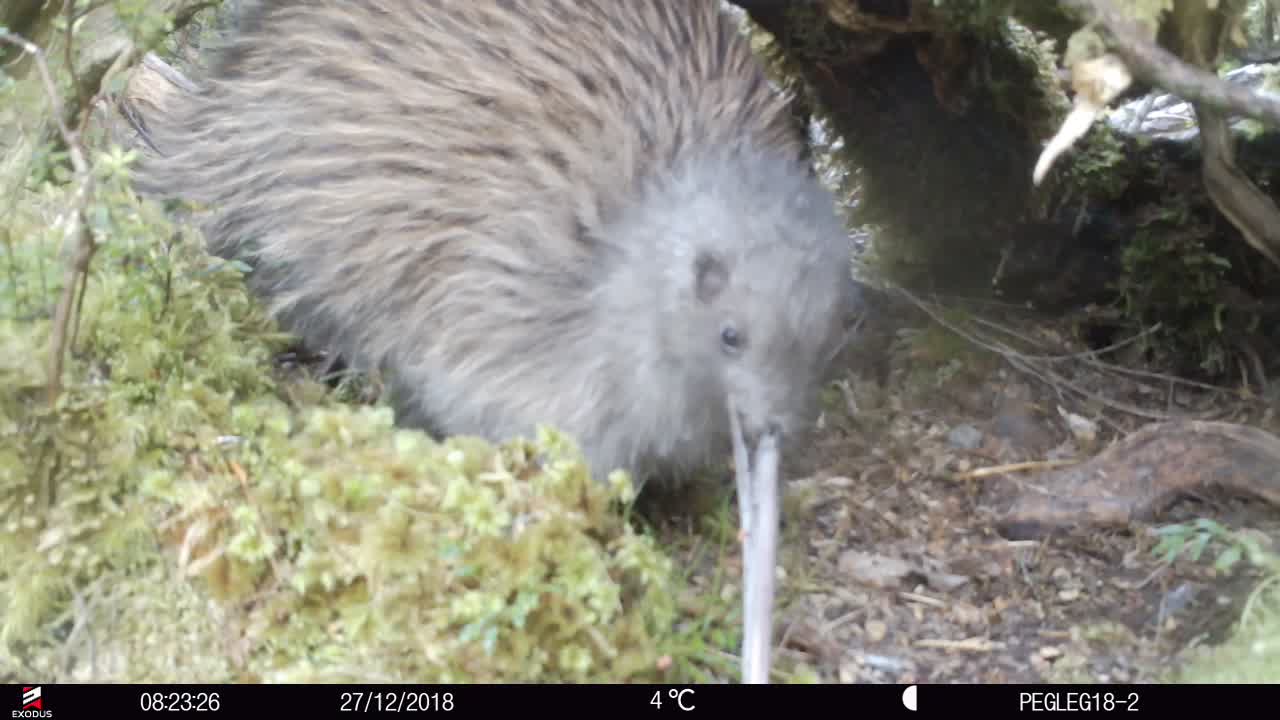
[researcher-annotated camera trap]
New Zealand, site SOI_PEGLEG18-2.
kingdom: Animalia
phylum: Chordata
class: Aves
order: Apterygiformes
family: Apterygidae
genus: Apteryx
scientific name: Apteryx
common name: kiwi